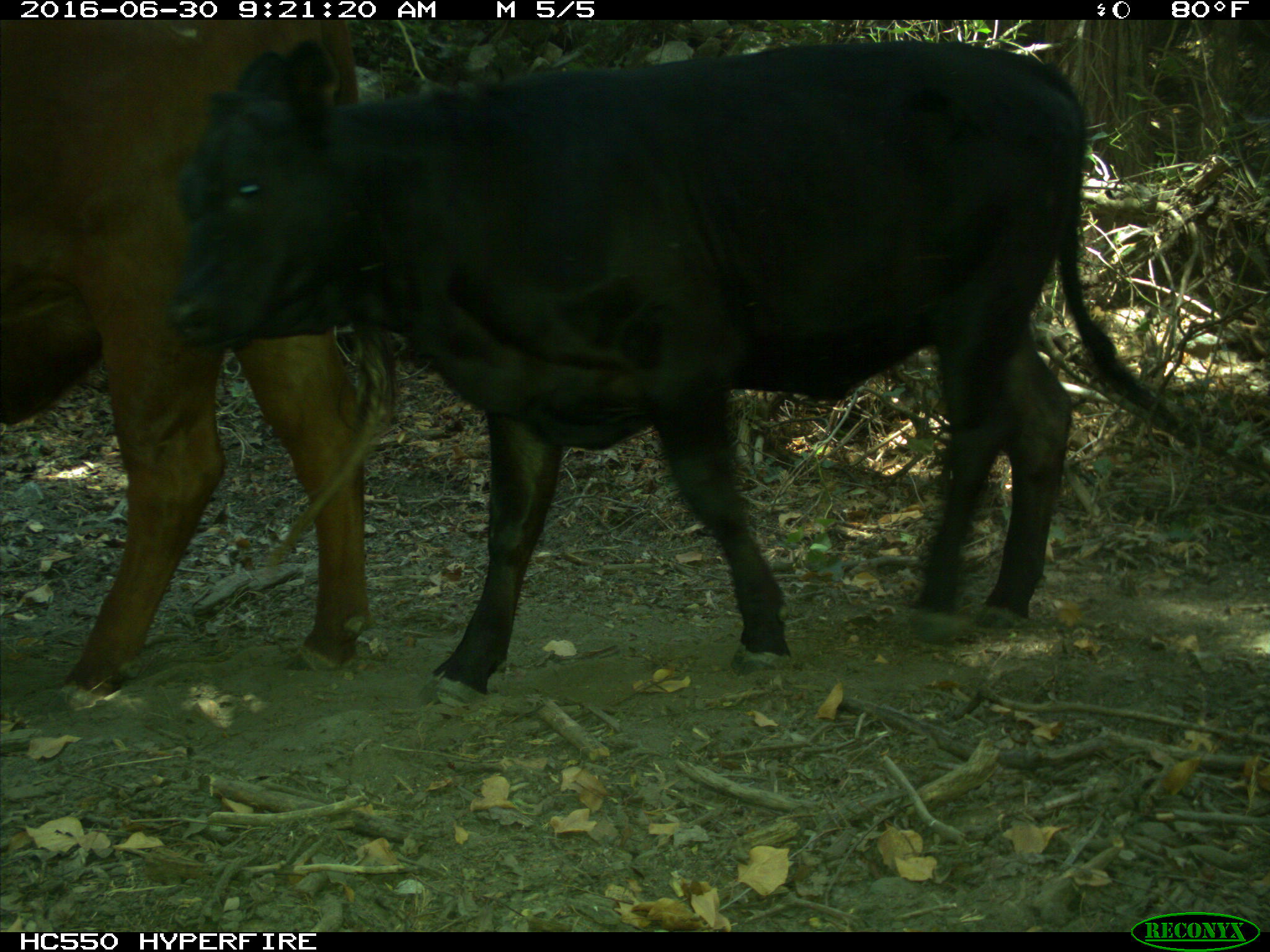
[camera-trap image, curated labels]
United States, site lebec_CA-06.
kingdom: Animalia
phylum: Chordata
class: Mammalia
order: Artiodactyla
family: Bovidae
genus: Bos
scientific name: Bos taurus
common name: domestic cow